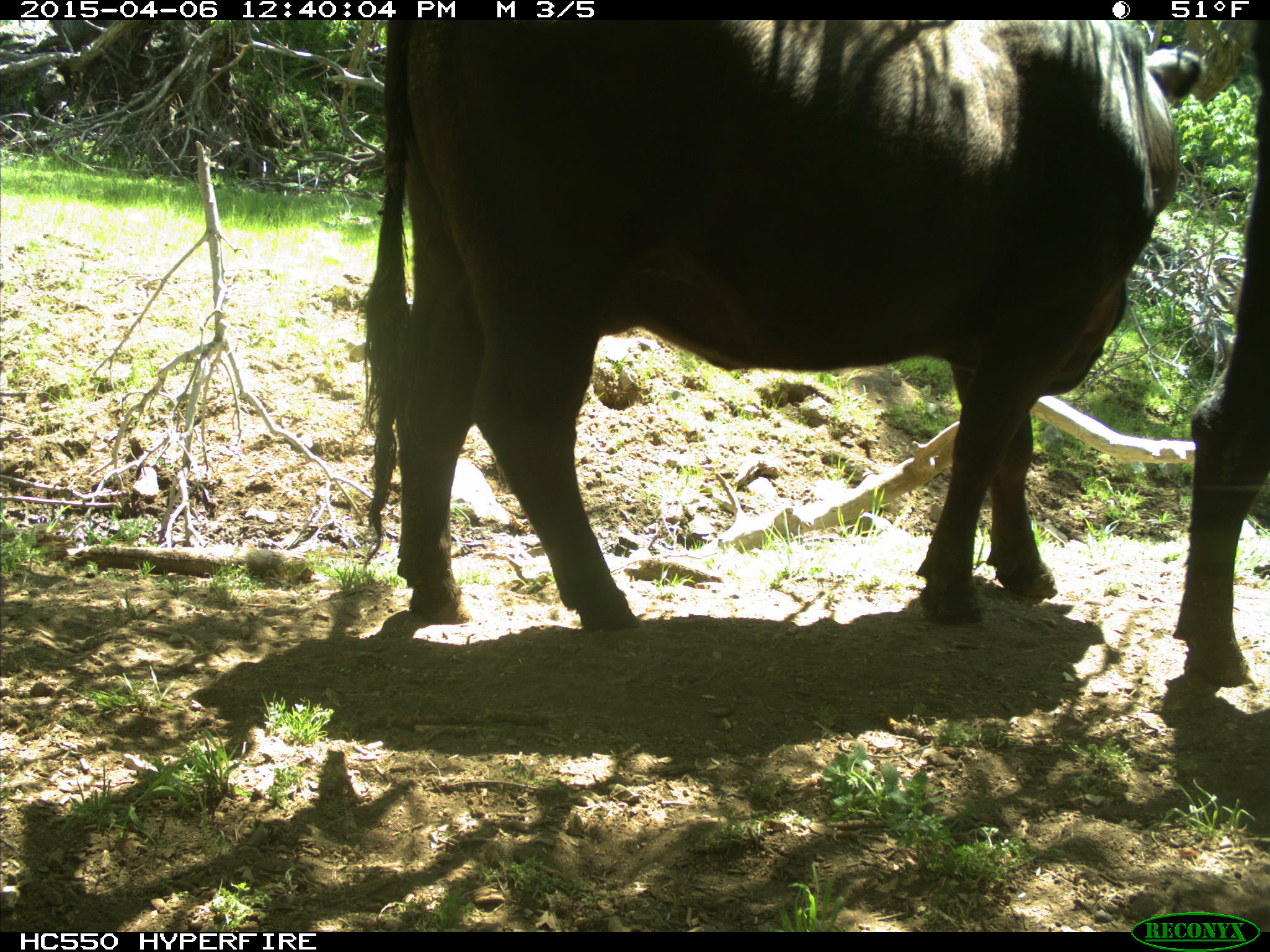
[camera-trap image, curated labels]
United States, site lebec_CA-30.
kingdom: Animalia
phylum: Chordata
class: Mammalia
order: Artiodactyla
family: Bovidae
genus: Bos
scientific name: Bos taurus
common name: domestic cow